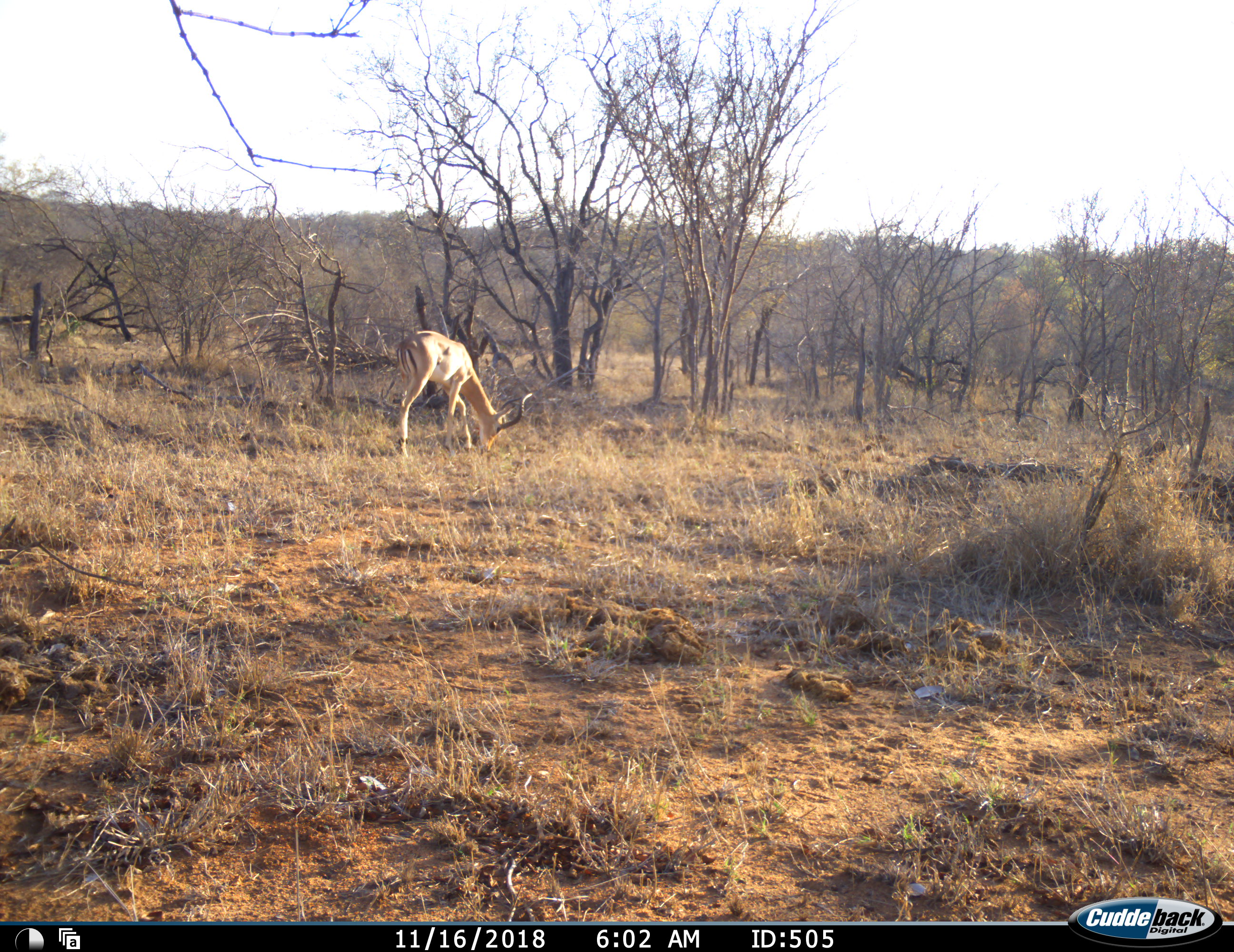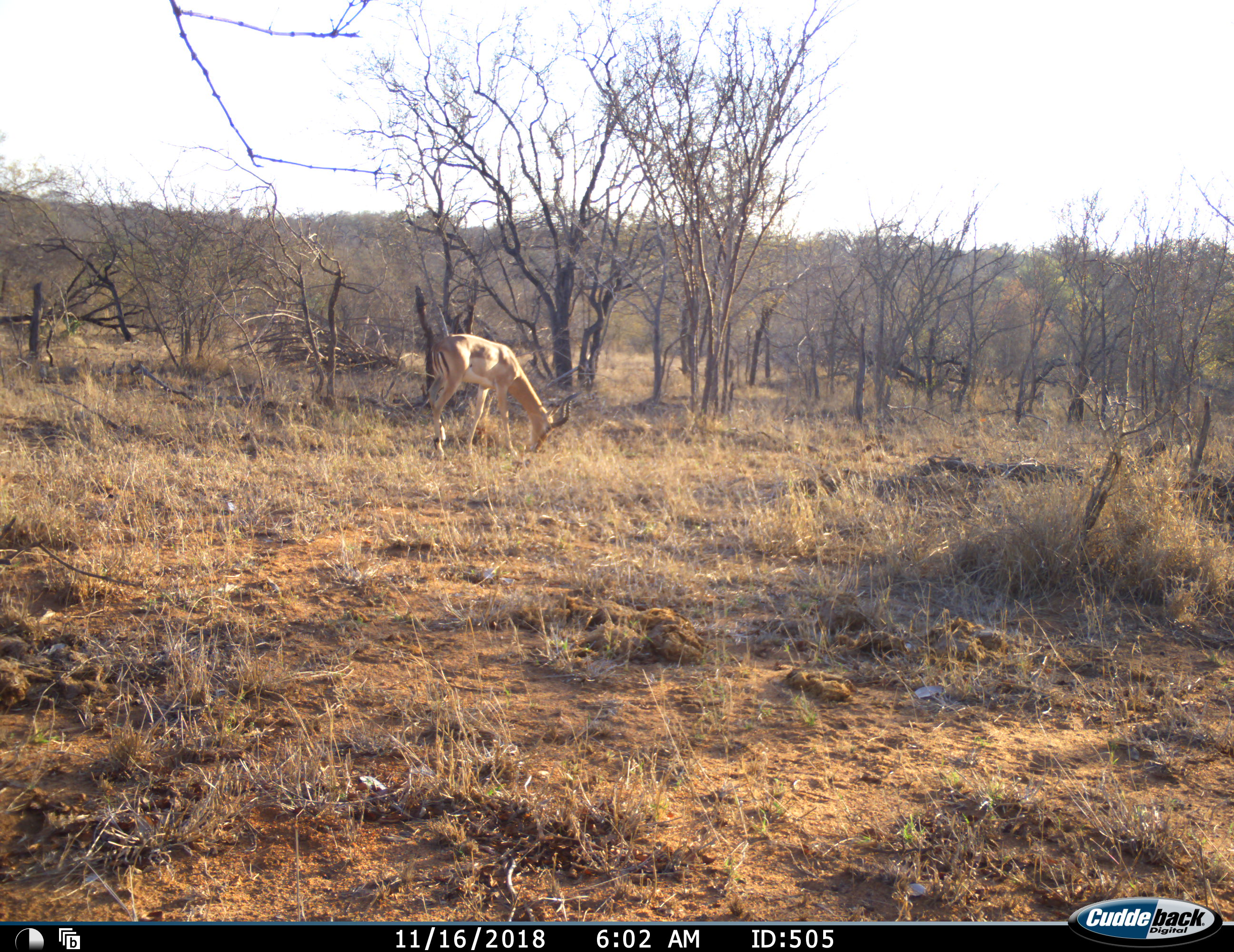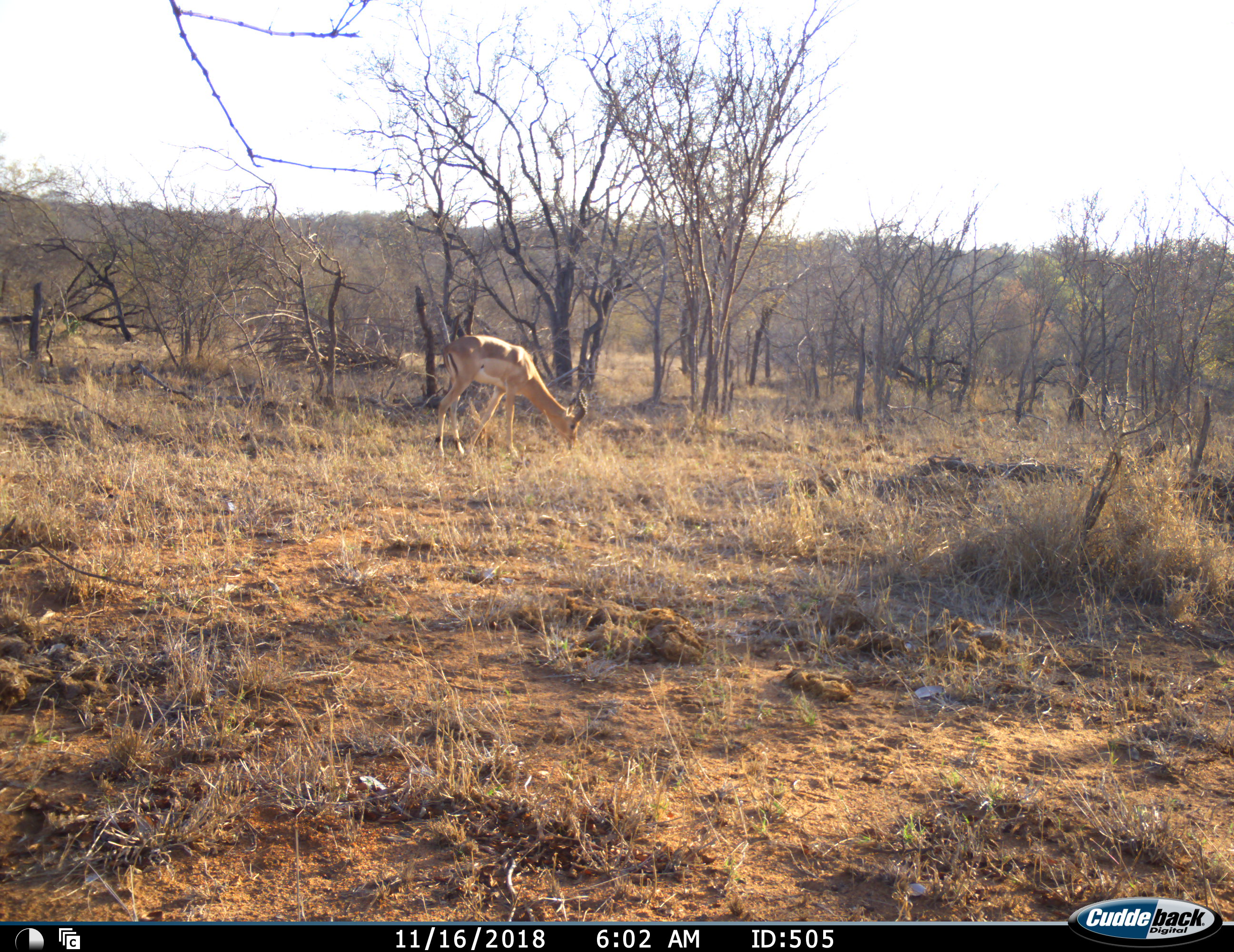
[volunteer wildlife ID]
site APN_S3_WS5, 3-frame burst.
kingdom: Animalia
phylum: Chordata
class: Mammalia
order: Artiodactyla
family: Bovidae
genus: Aepyceros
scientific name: Aepyceros melampus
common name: impala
Impala (Aepyceros melampus), count 1. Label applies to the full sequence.